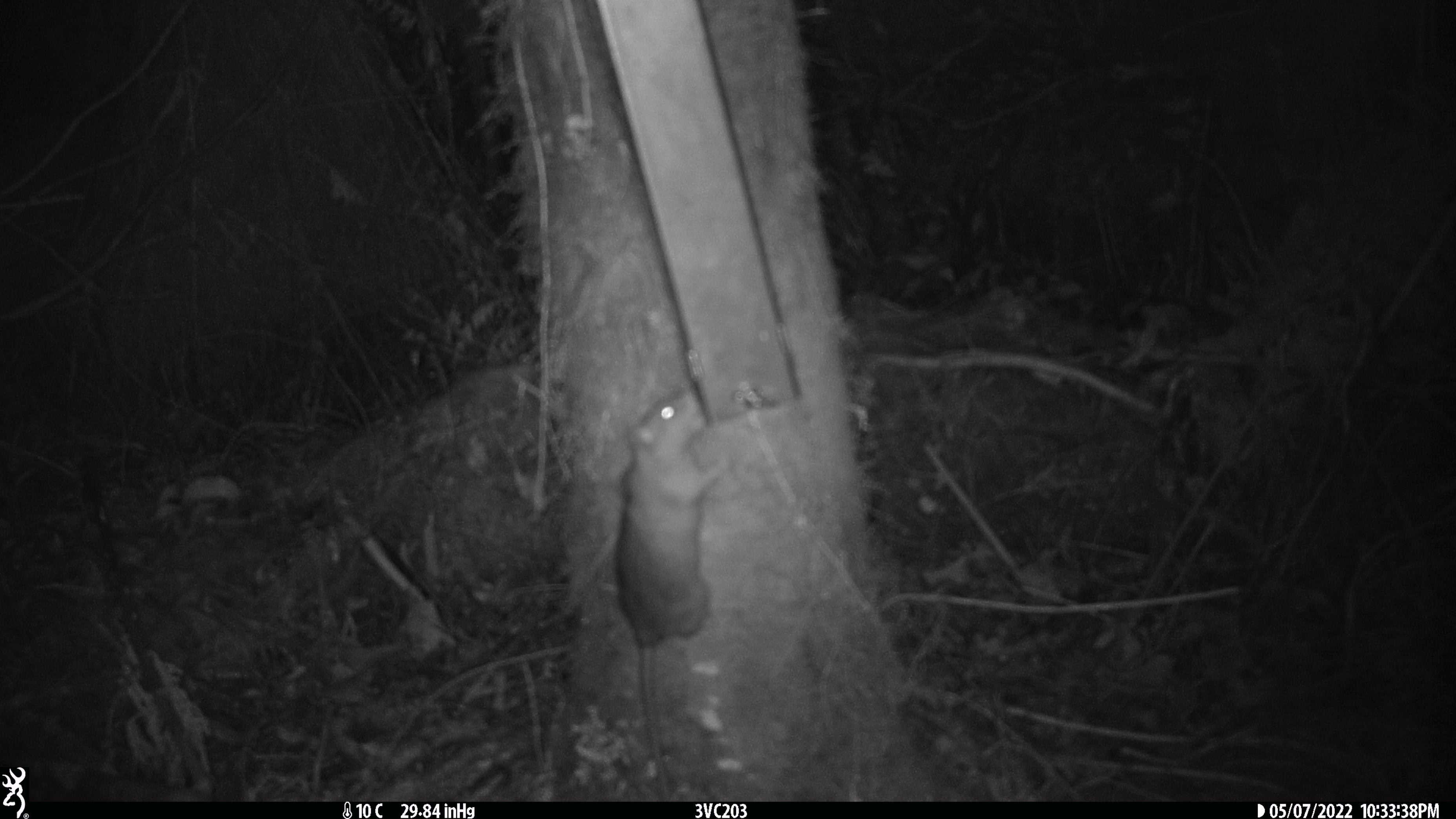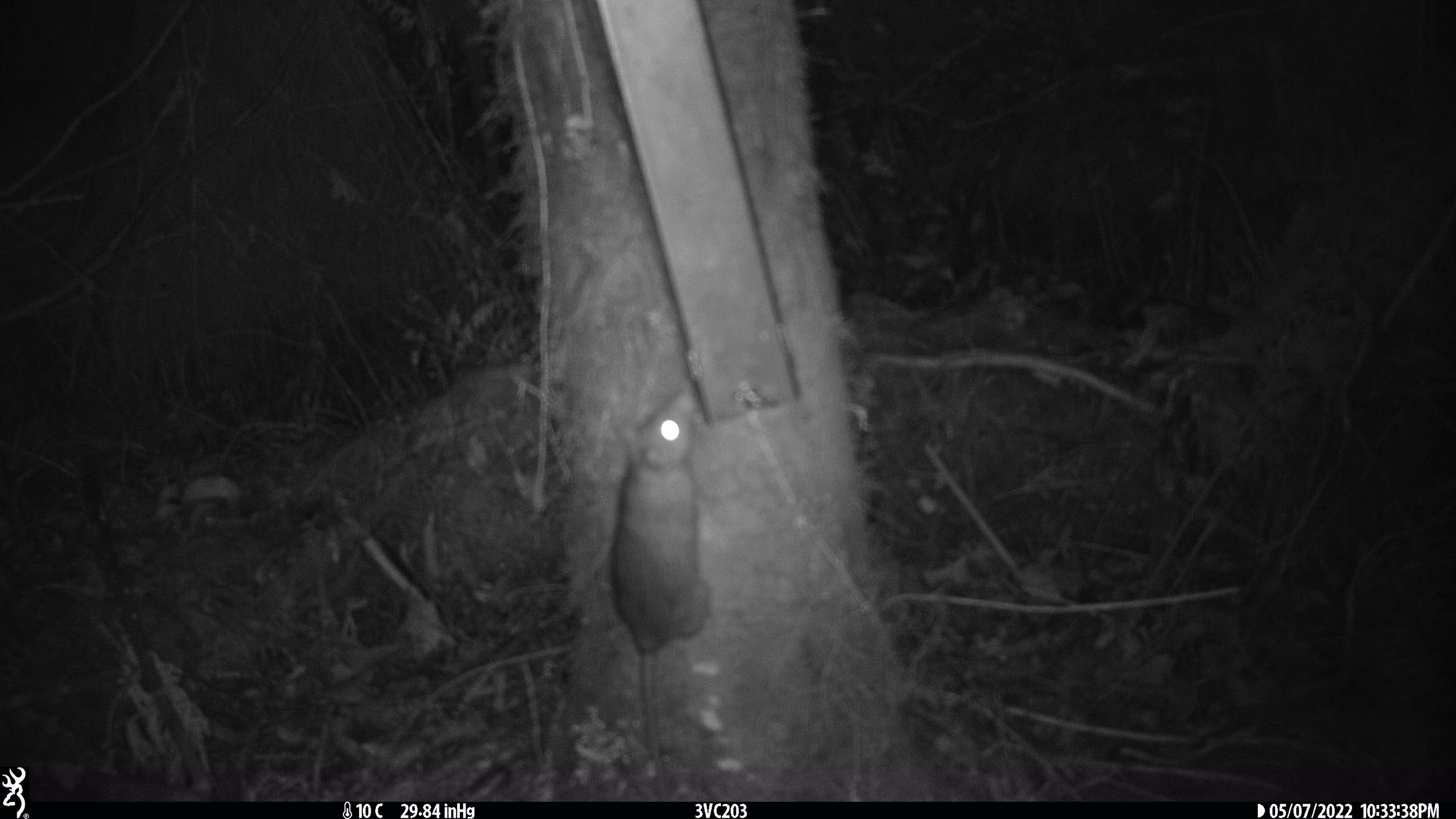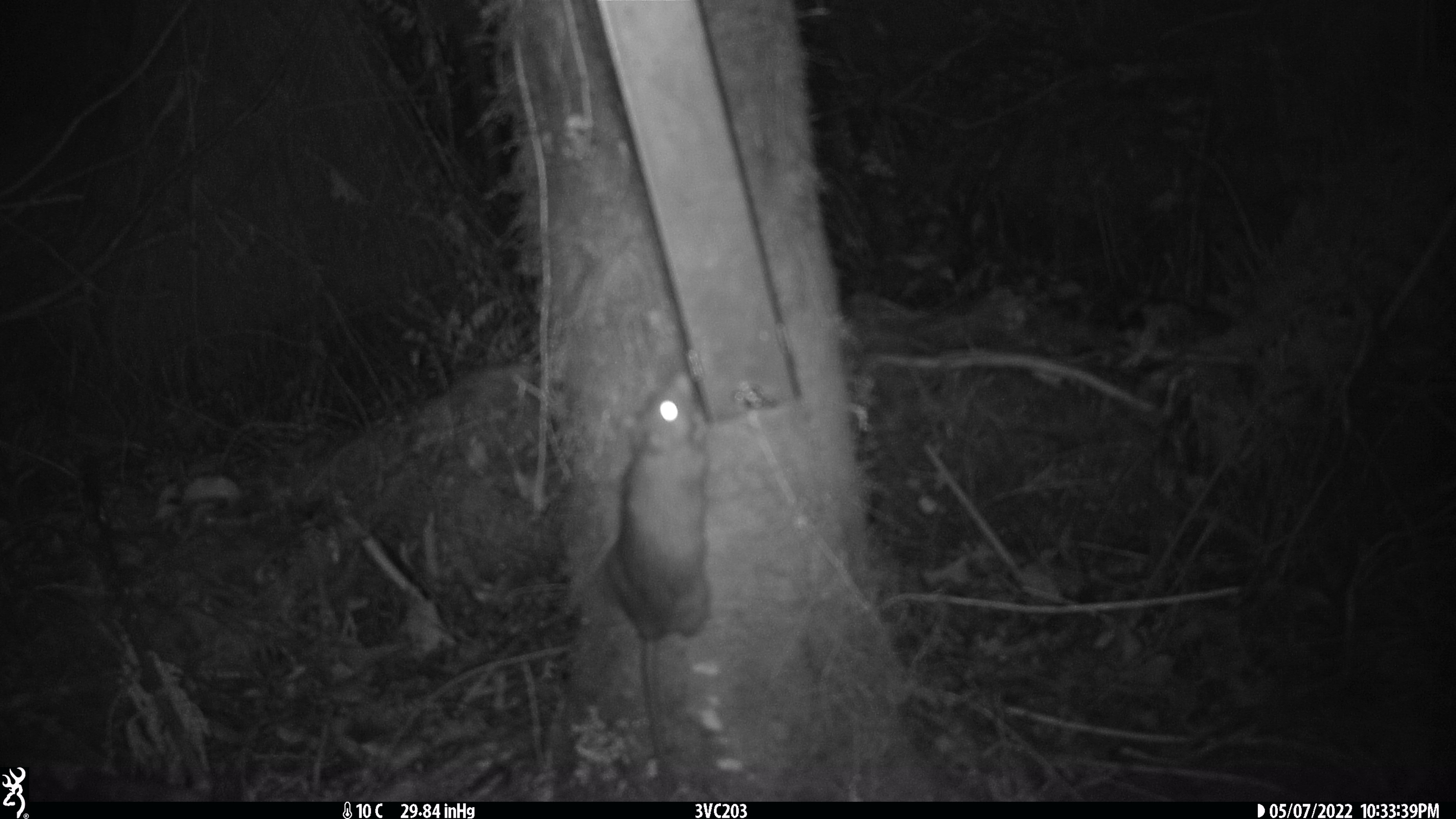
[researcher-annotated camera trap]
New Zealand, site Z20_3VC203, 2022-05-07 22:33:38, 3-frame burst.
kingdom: Animalia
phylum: Chordata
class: Mammalia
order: Rodentia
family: Muridae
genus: Rattus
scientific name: Rattus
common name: rat